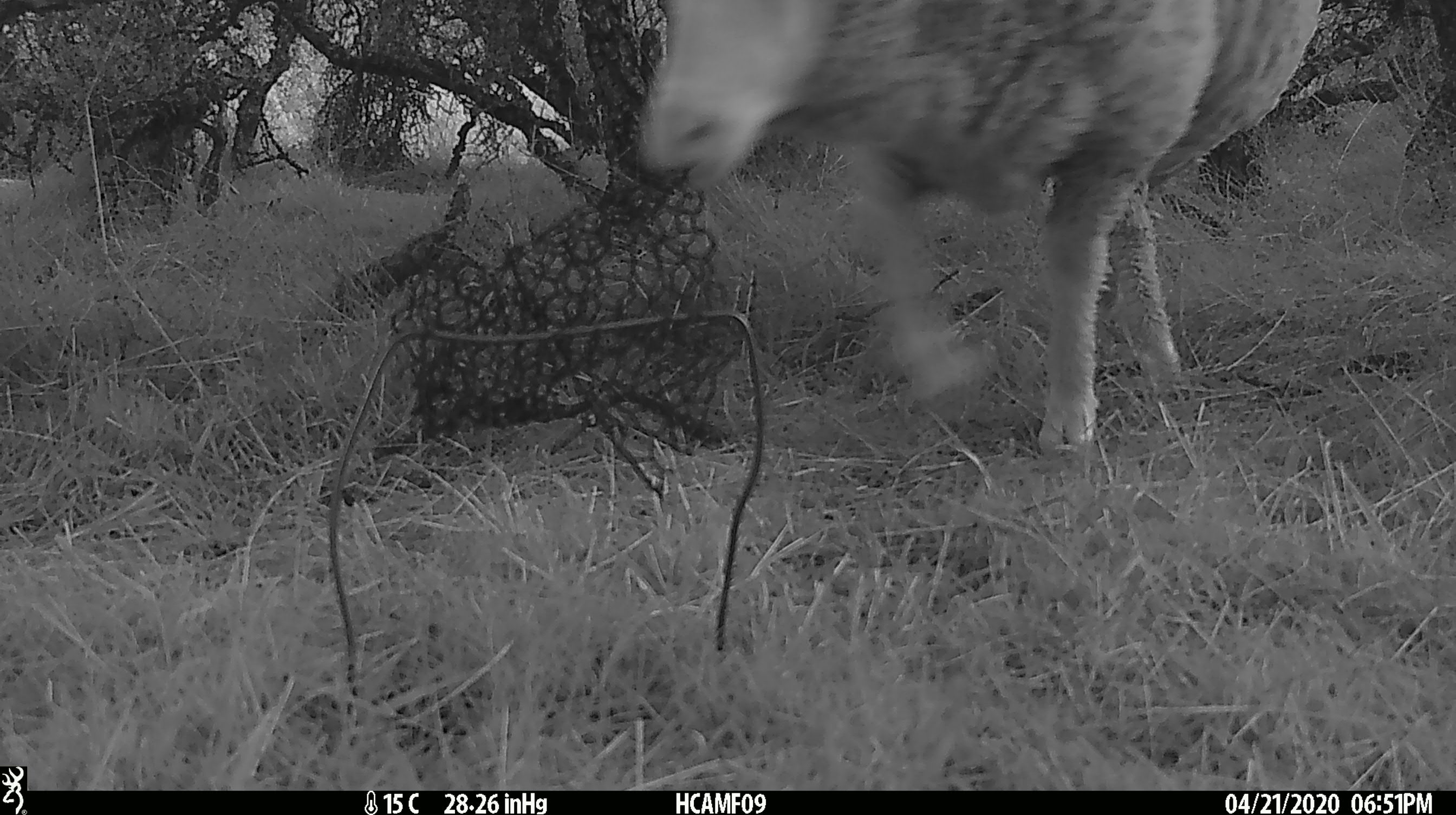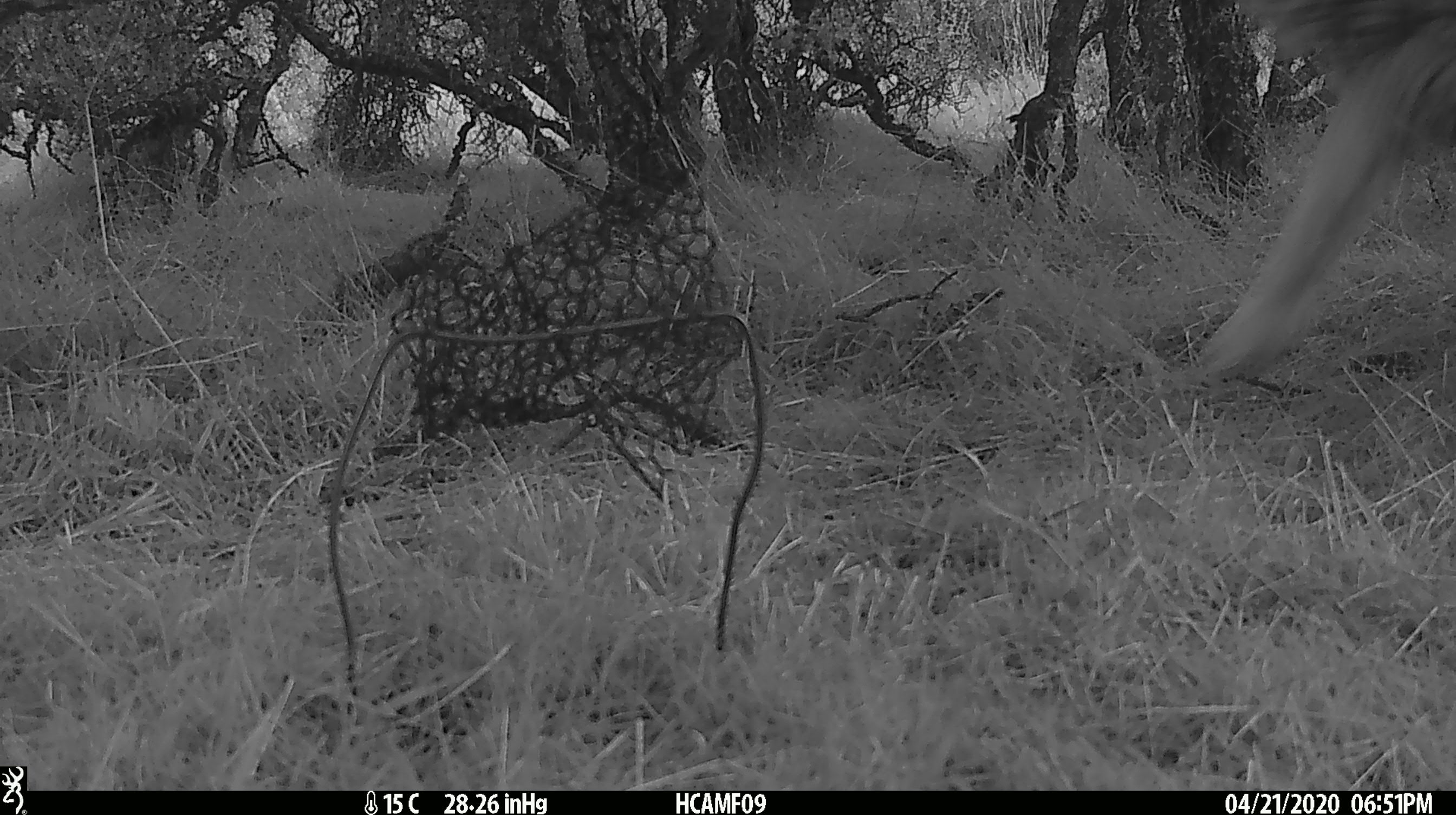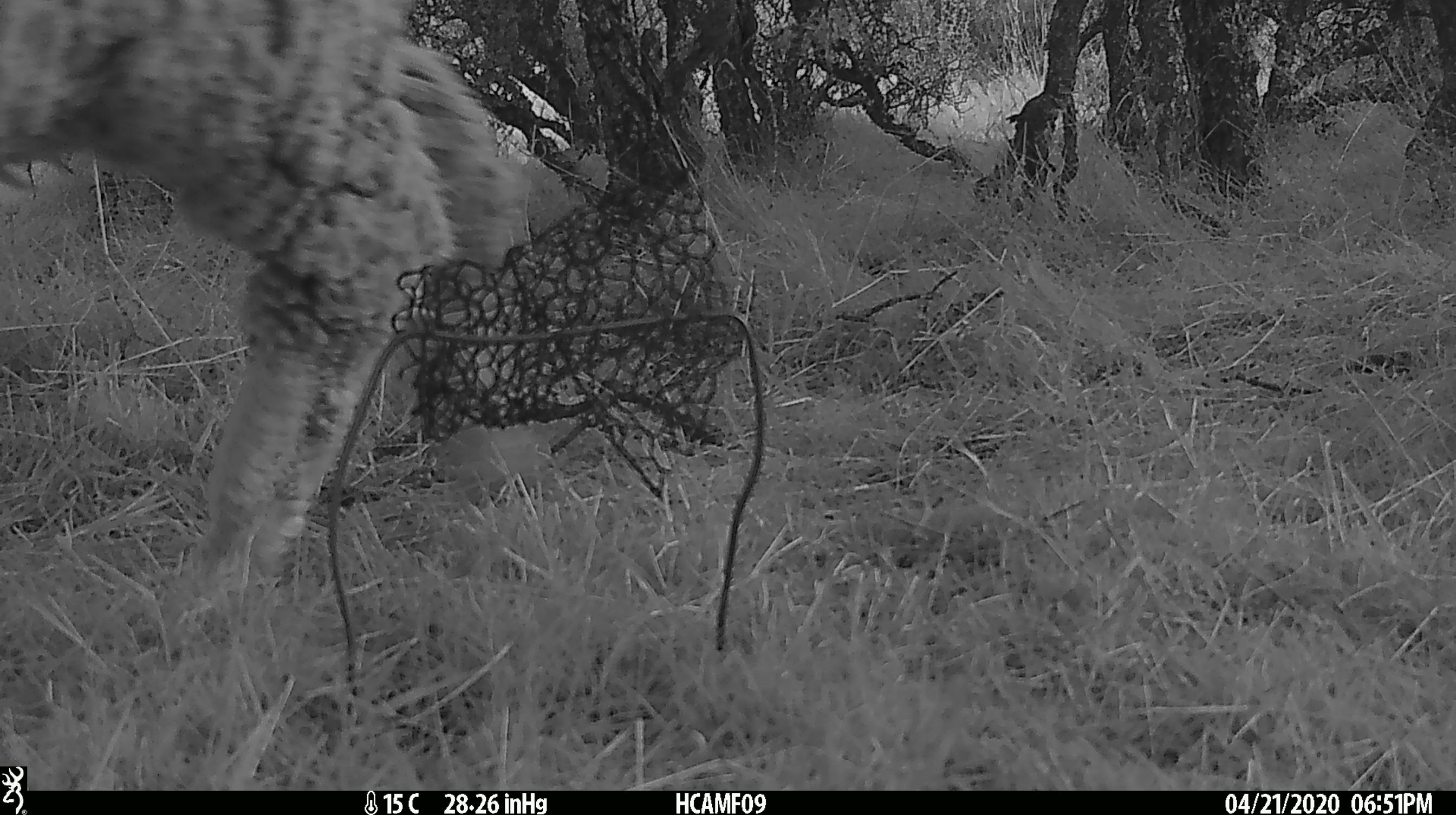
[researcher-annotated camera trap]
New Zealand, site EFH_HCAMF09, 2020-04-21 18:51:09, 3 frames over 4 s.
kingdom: Animalia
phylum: Chordata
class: Mammalia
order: Artiodactyla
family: Bovidae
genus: Ovis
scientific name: Ovis aries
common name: domestic sheep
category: sheep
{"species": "sheep (domestic sheep) (Ovis aries)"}